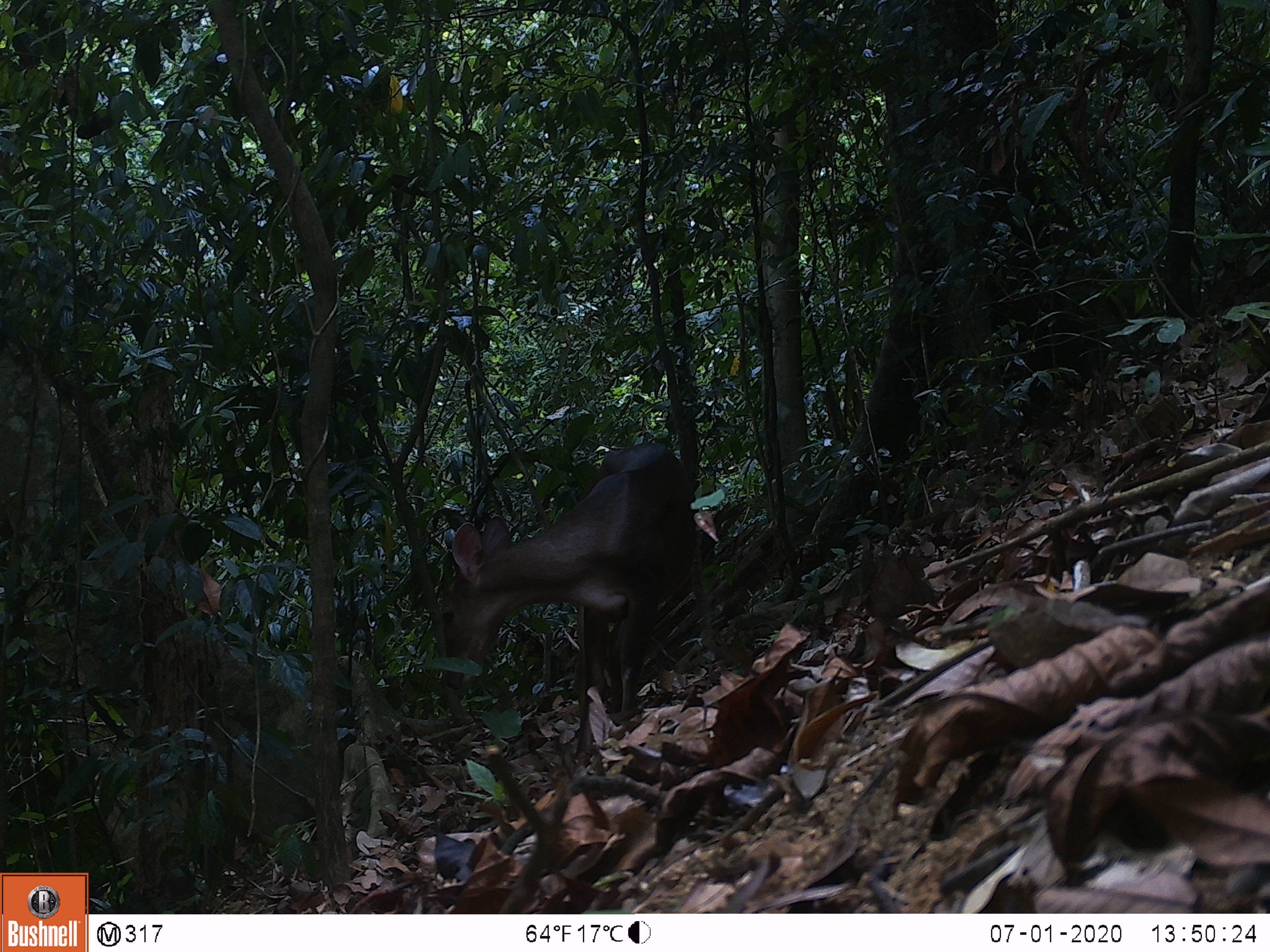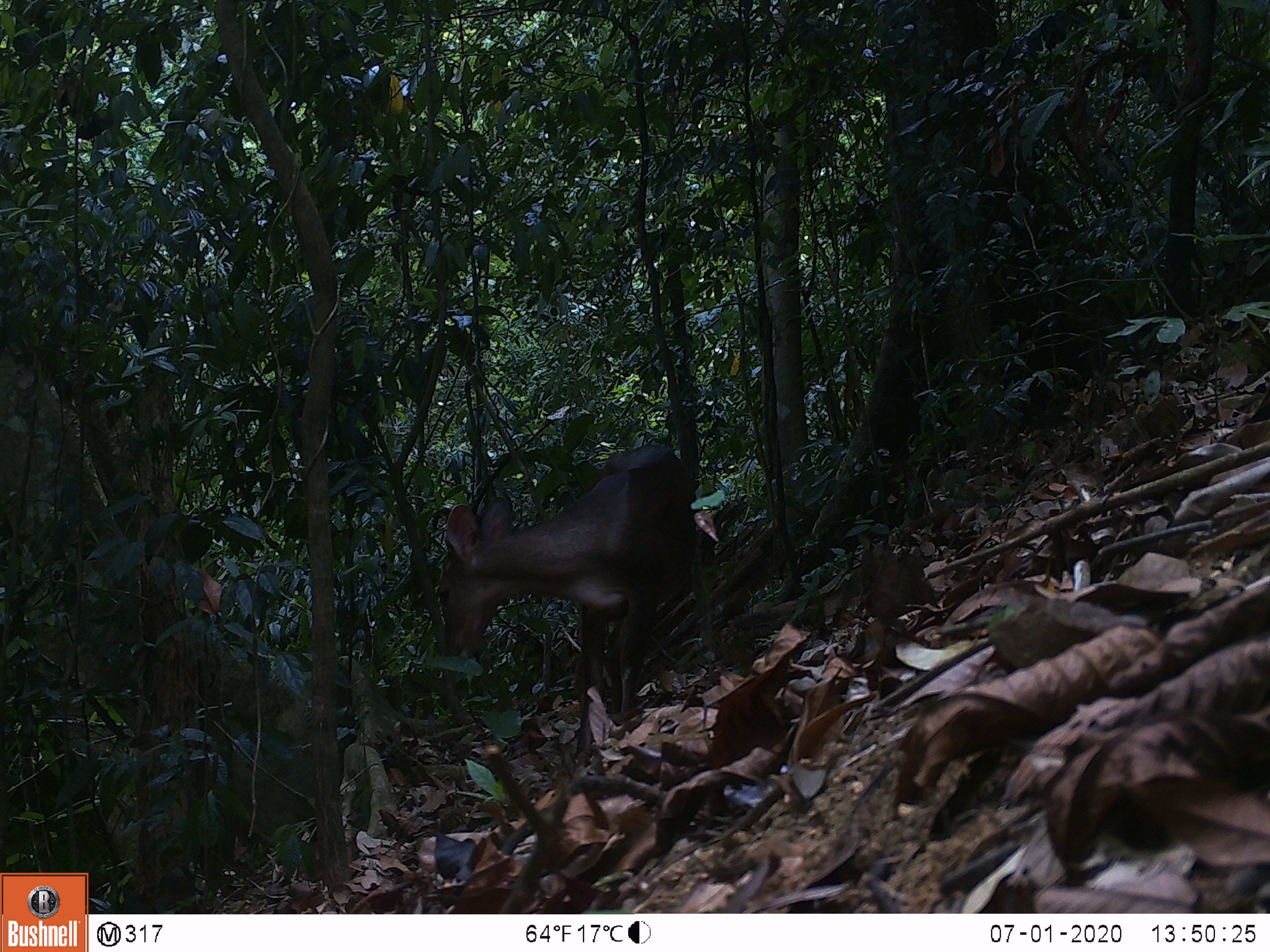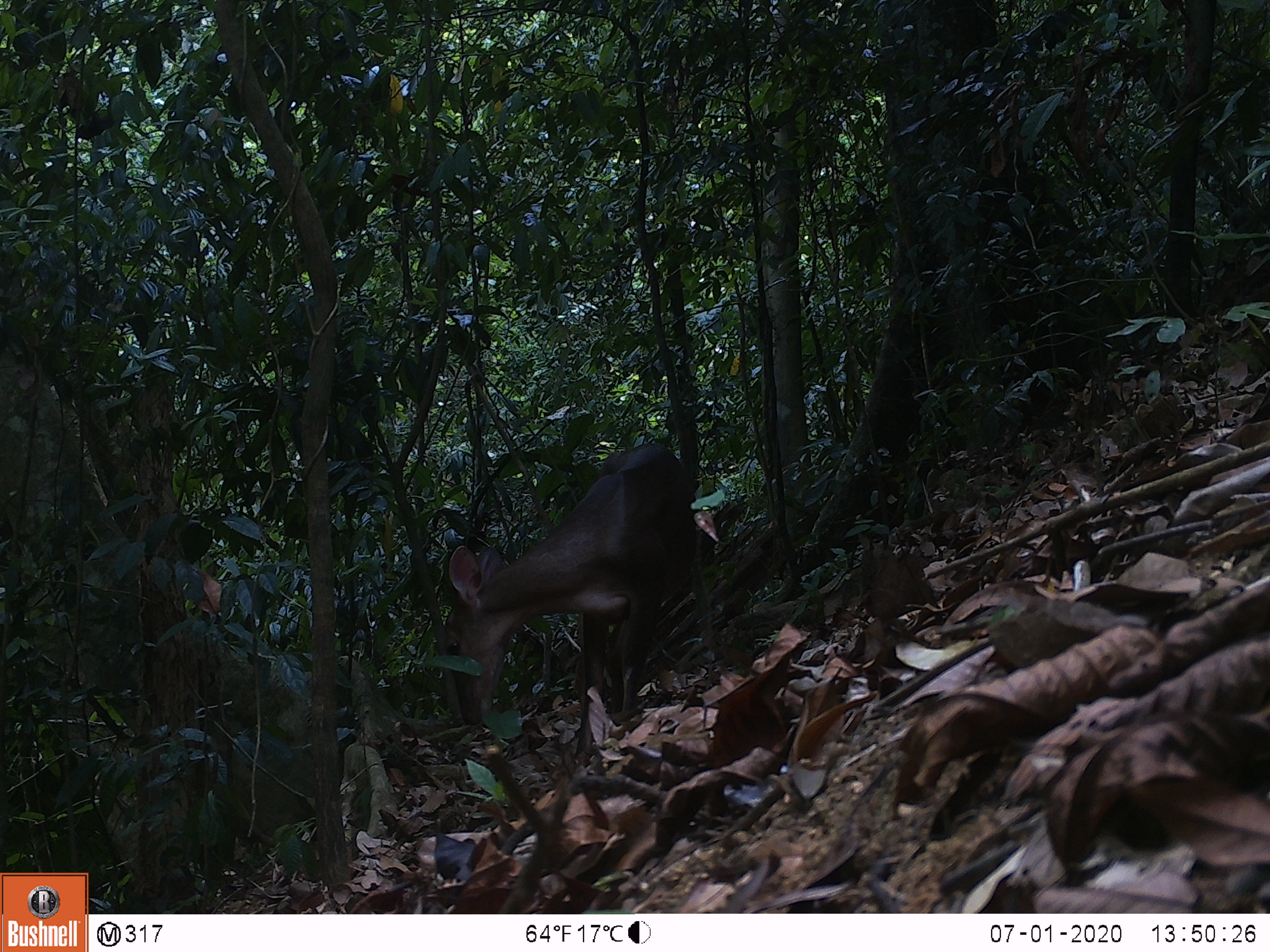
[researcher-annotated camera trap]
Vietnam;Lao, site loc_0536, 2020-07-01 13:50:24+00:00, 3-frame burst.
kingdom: Animalia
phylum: Chordata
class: Mammalia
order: Artiodactyla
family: Cervidae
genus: Muntiacus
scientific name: Muntiacus vuquangensis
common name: large-antlered muntjac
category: large antlered muntjac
Large antlered muntjac (large-antlered muntjac) (Muntiacus vuquangensis). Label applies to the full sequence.